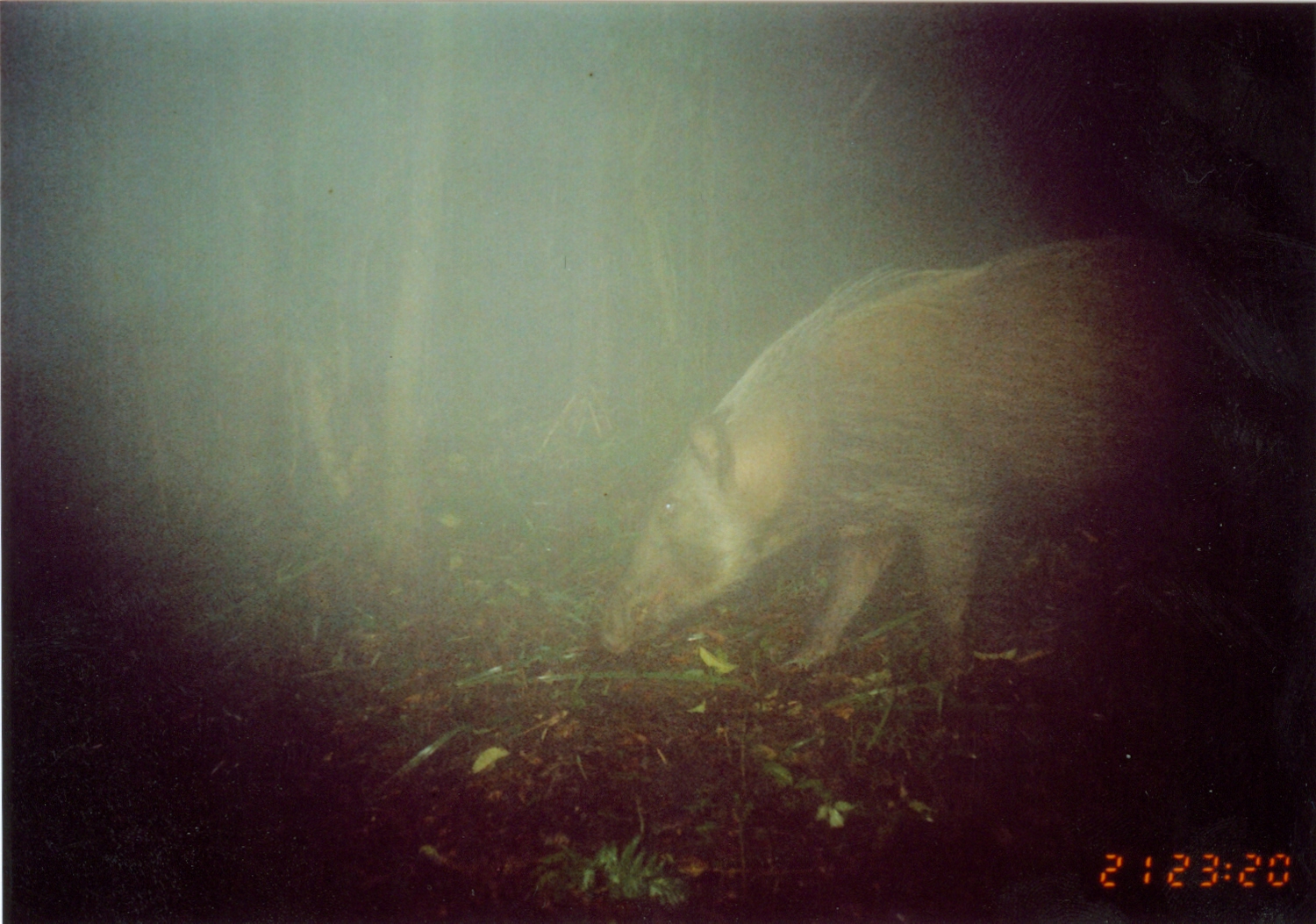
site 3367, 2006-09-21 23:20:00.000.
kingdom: Animalia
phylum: Chordata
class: Mammalia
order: Artiodactyla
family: Suidae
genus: Potamochoerus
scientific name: Potamochoerus larvatus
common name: bushpig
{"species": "Potamochoerus larvatus (bushpig)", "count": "1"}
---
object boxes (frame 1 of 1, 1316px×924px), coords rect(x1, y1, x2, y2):
potamochoerus larvatus: rect(593, 239, 1314, 677)